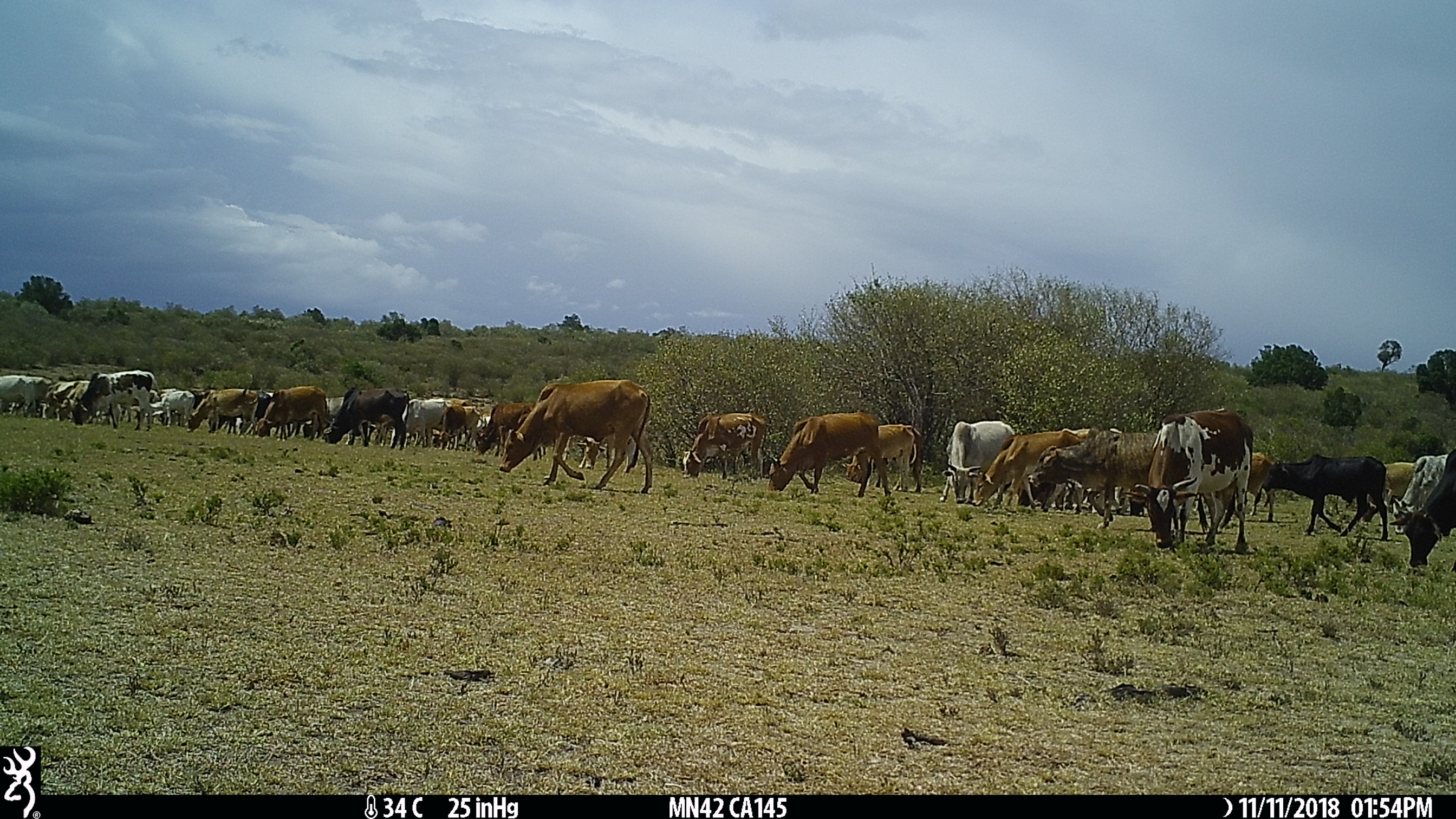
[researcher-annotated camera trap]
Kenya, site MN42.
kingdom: Animalia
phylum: Chordata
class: Mammalia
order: Artiodactyla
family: Bovidae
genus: Bos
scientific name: Bos taurus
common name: cattle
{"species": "cattle (Bos taurus)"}